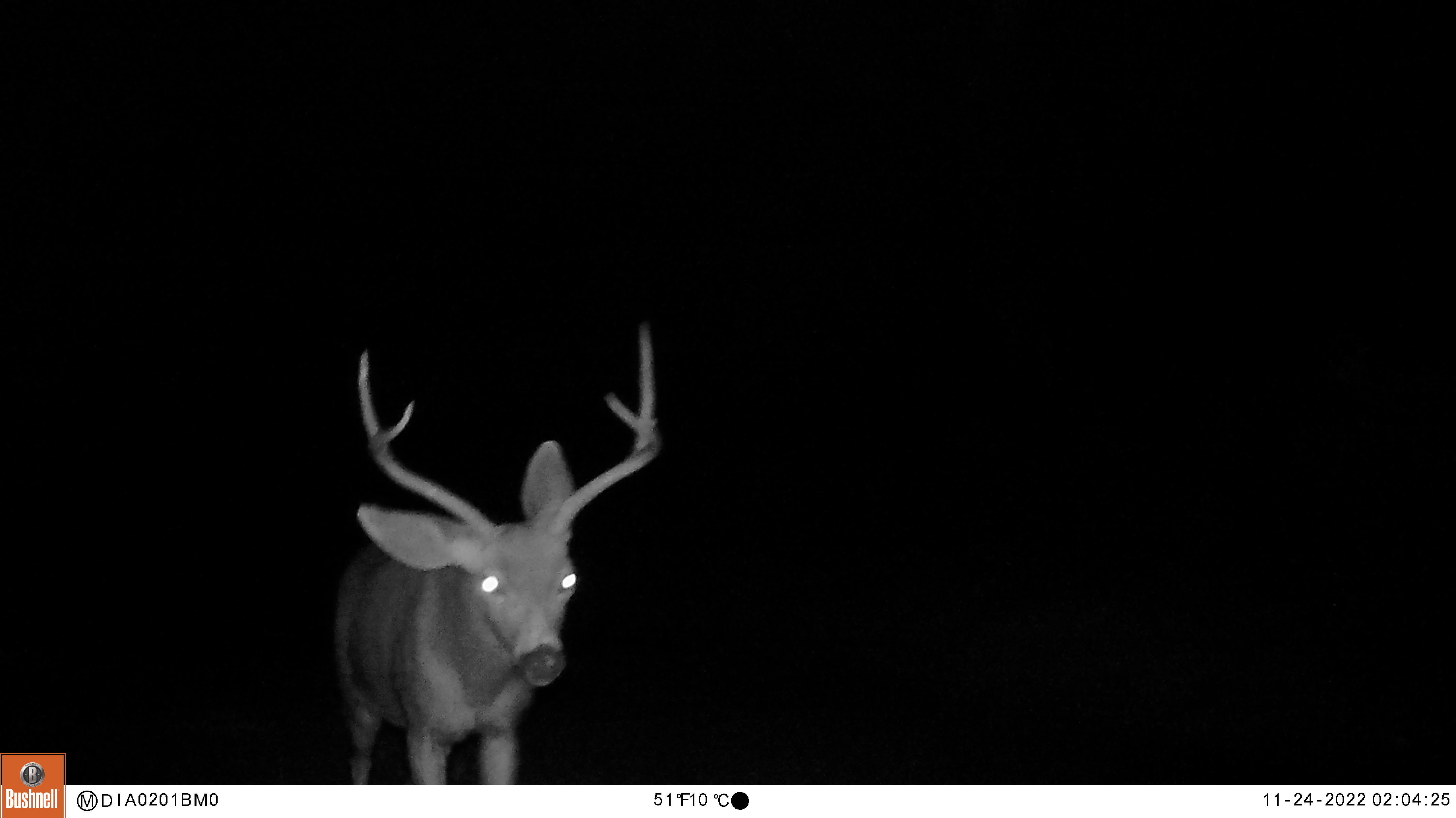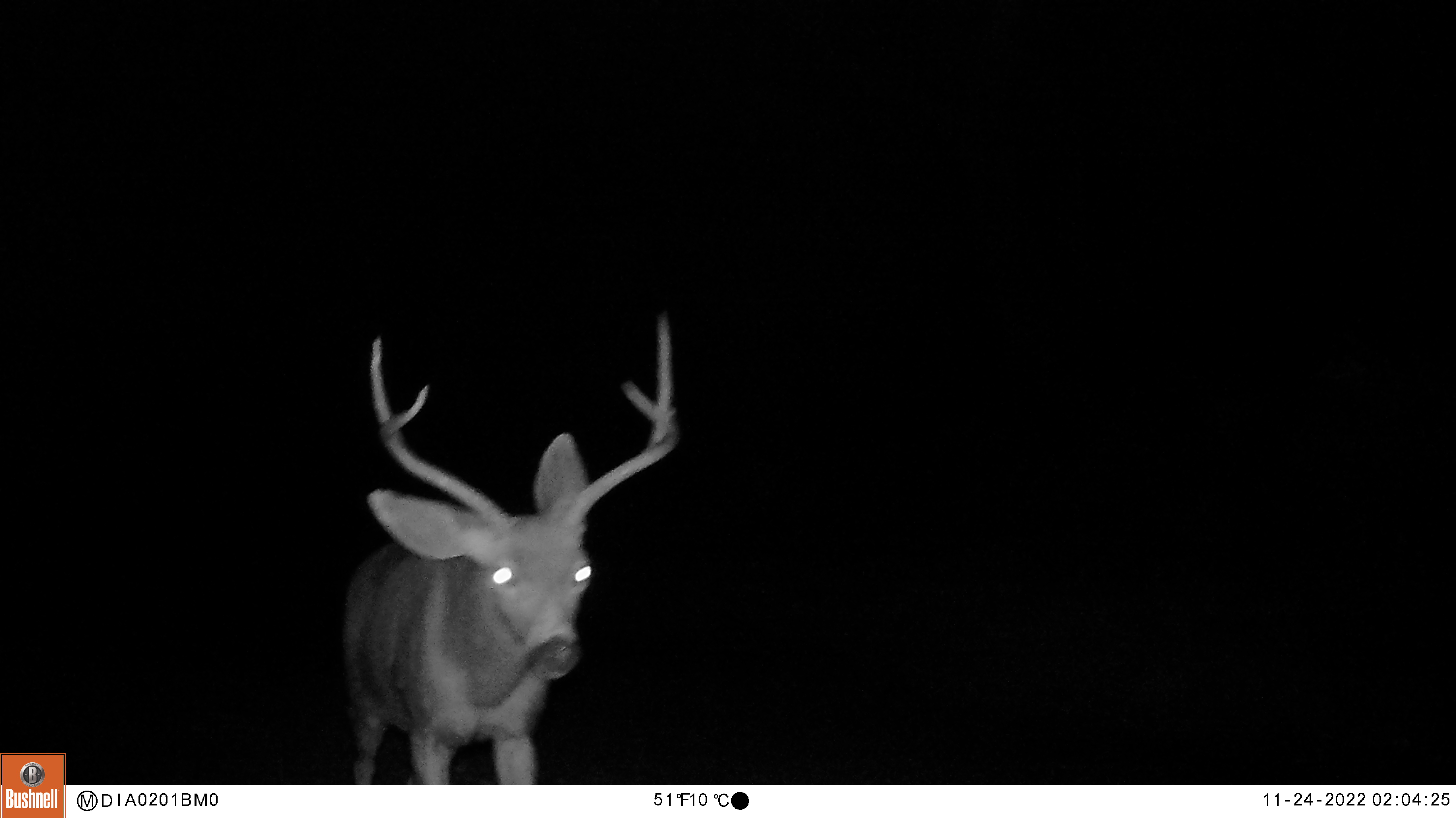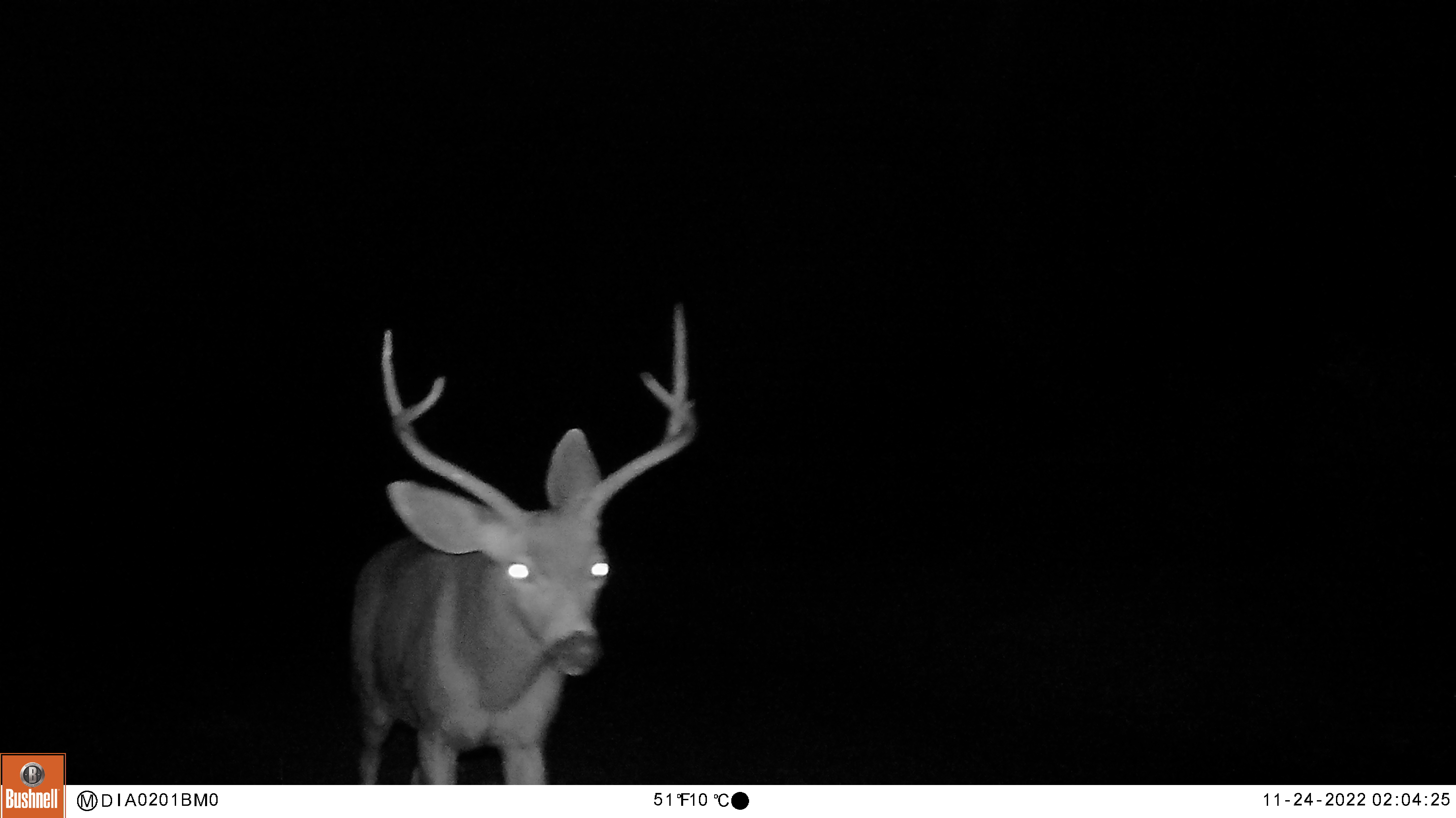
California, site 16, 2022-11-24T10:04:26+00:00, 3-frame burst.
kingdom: Animalia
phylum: Chordata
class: Mammalia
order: Artiodactyla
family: Cervidae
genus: Odocoileus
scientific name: Odocoileus hemionus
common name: mule deer